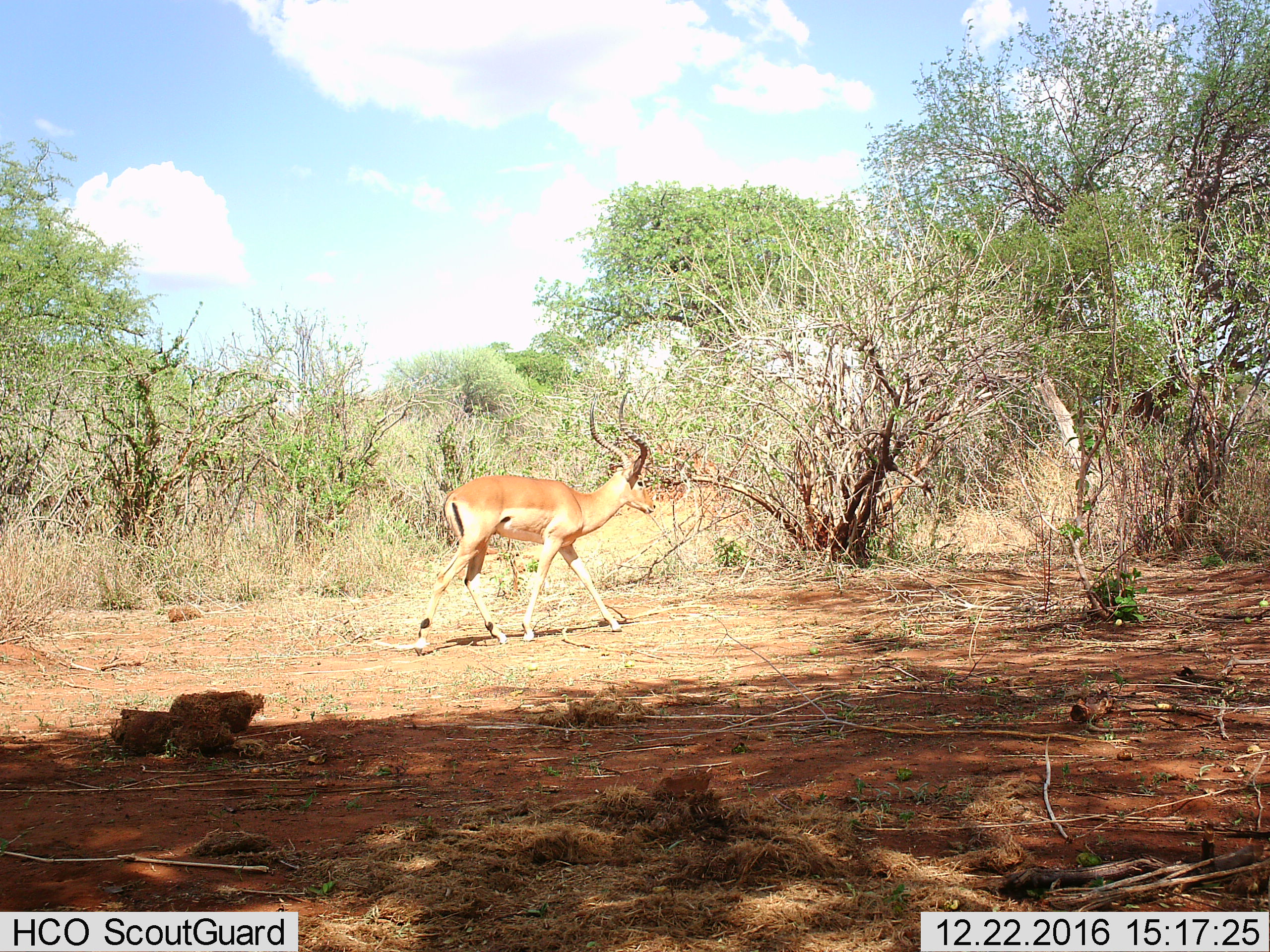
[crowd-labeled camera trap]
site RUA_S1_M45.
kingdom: Animalia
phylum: Chordata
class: Mammalia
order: Artiodactyla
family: Bovidae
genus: Aepyceros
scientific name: Aepyceros melampus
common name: impala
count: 1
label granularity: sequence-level